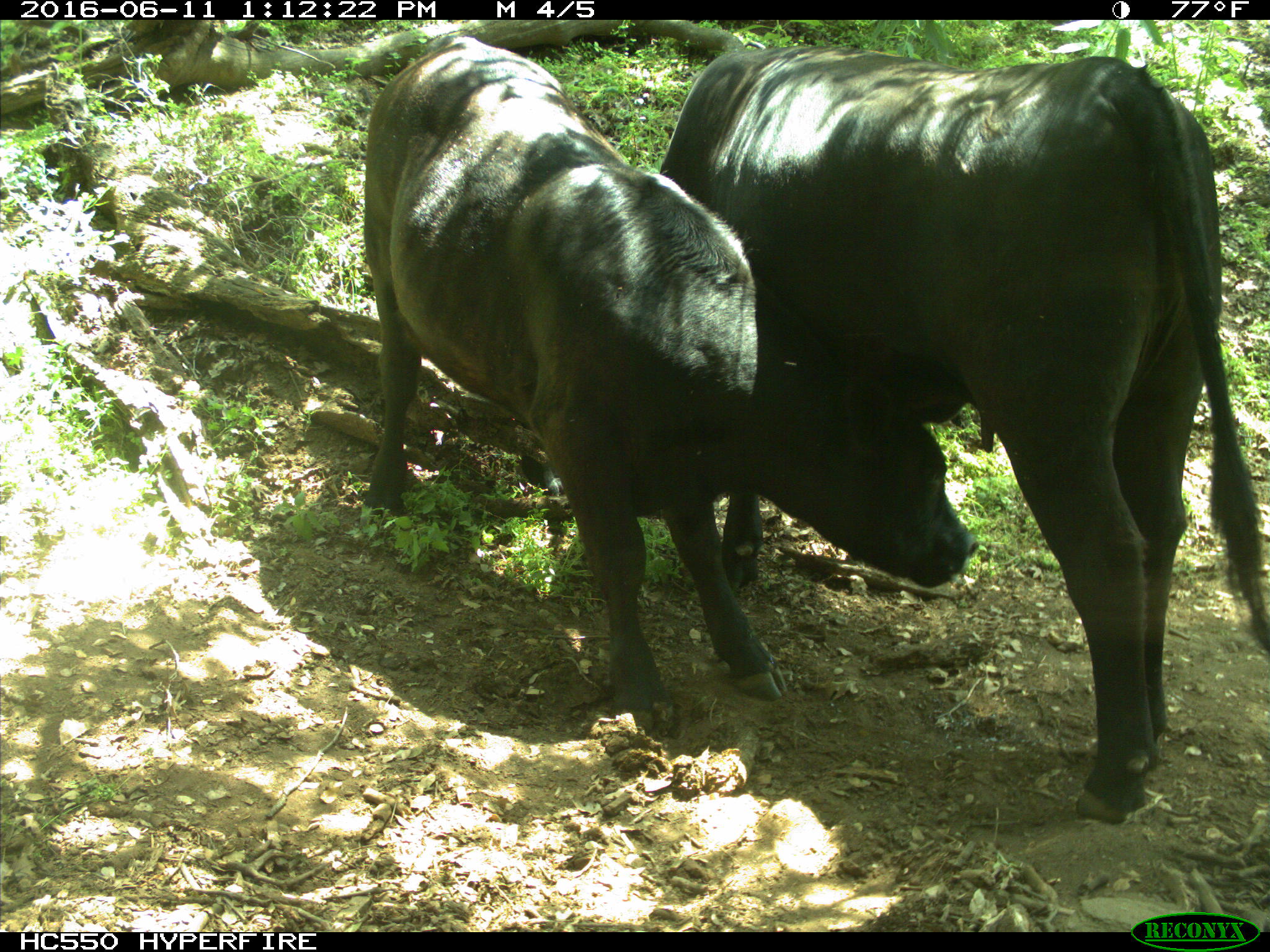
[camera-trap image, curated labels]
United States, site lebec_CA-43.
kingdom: Animalia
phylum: Chordata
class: Mammalia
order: Artiodactyla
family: Bovidae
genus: Bos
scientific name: Bos taurus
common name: domestic cow